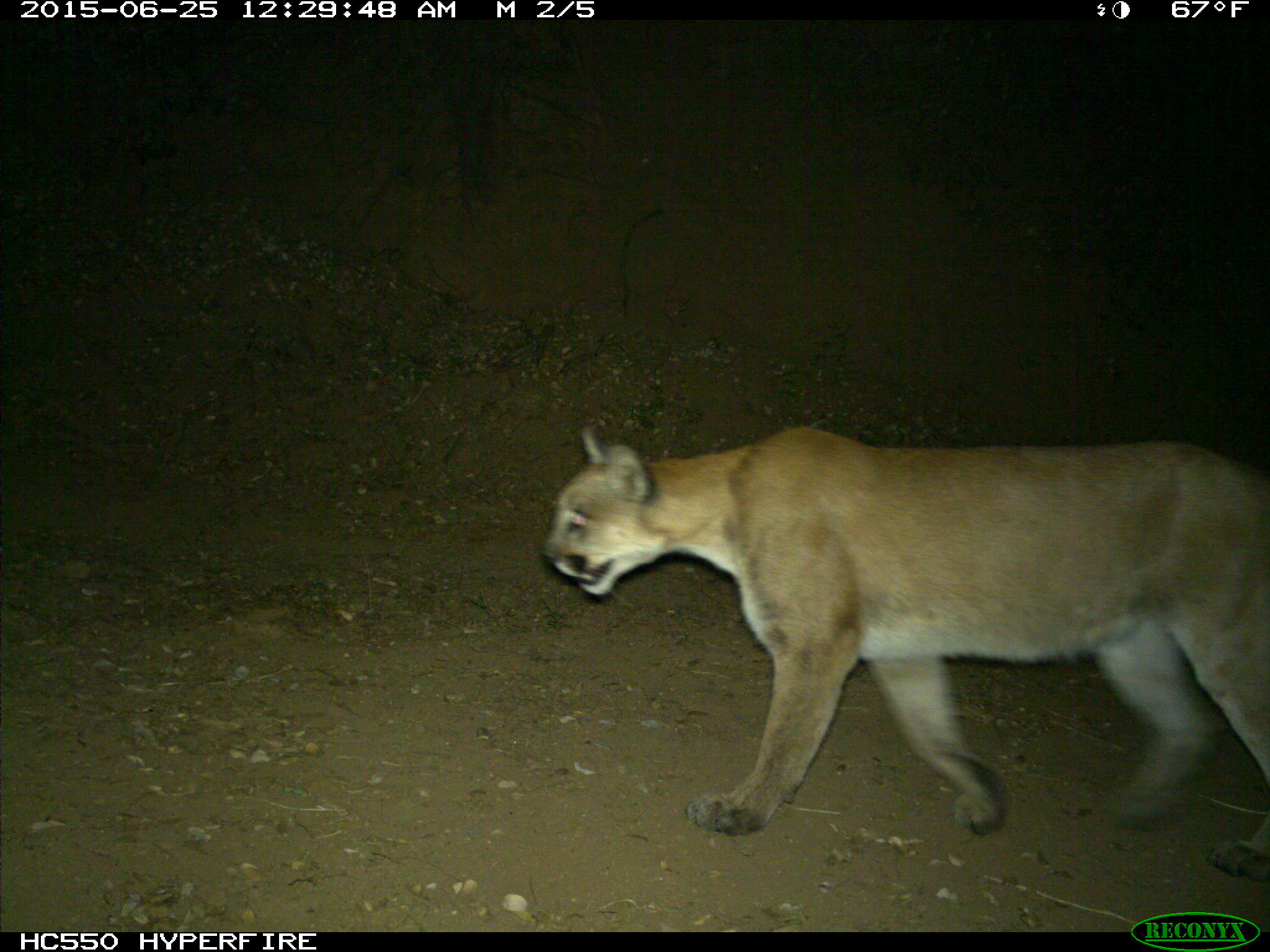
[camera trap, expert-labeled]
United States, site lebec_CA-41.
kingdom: Animalia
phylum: Chordata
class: Mammalia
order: Carnivora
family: Felidae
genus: Puma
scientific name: Puma concolor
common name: mountain lion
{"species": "Puma concolor (mountain lion)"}